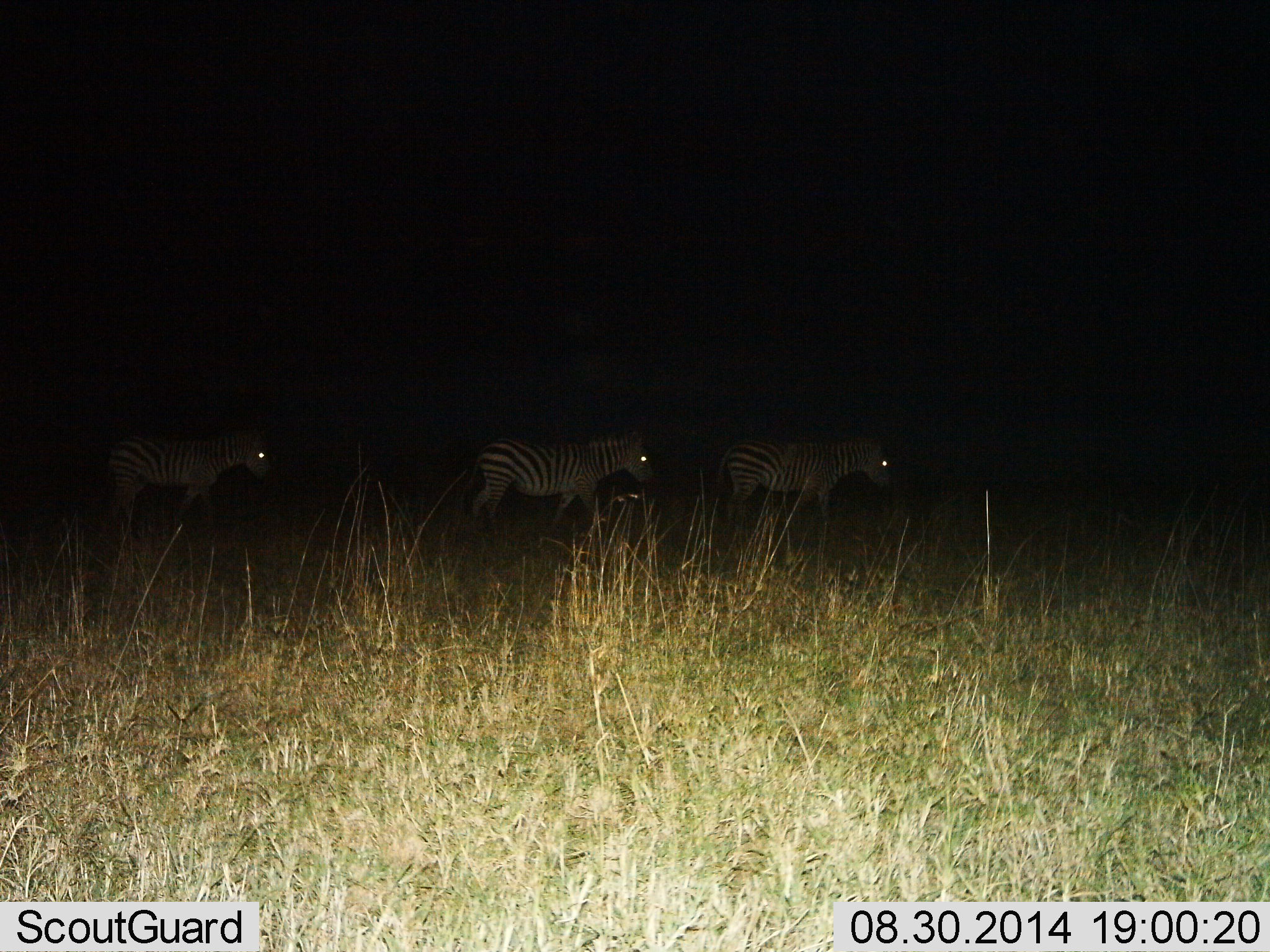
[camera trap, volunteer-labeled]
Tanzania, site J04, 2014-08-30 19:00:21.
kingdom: Animalia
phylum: Chordata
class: Mammalia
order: Perissodactyla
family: Equidae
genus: Equus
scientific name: Equus quagga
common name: plains zebra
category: zebra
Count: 3.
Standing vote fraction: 30%.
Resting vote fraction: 0%.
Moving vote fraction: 80%.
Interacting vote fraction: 0%.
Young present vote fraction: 0%.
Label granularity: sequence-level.